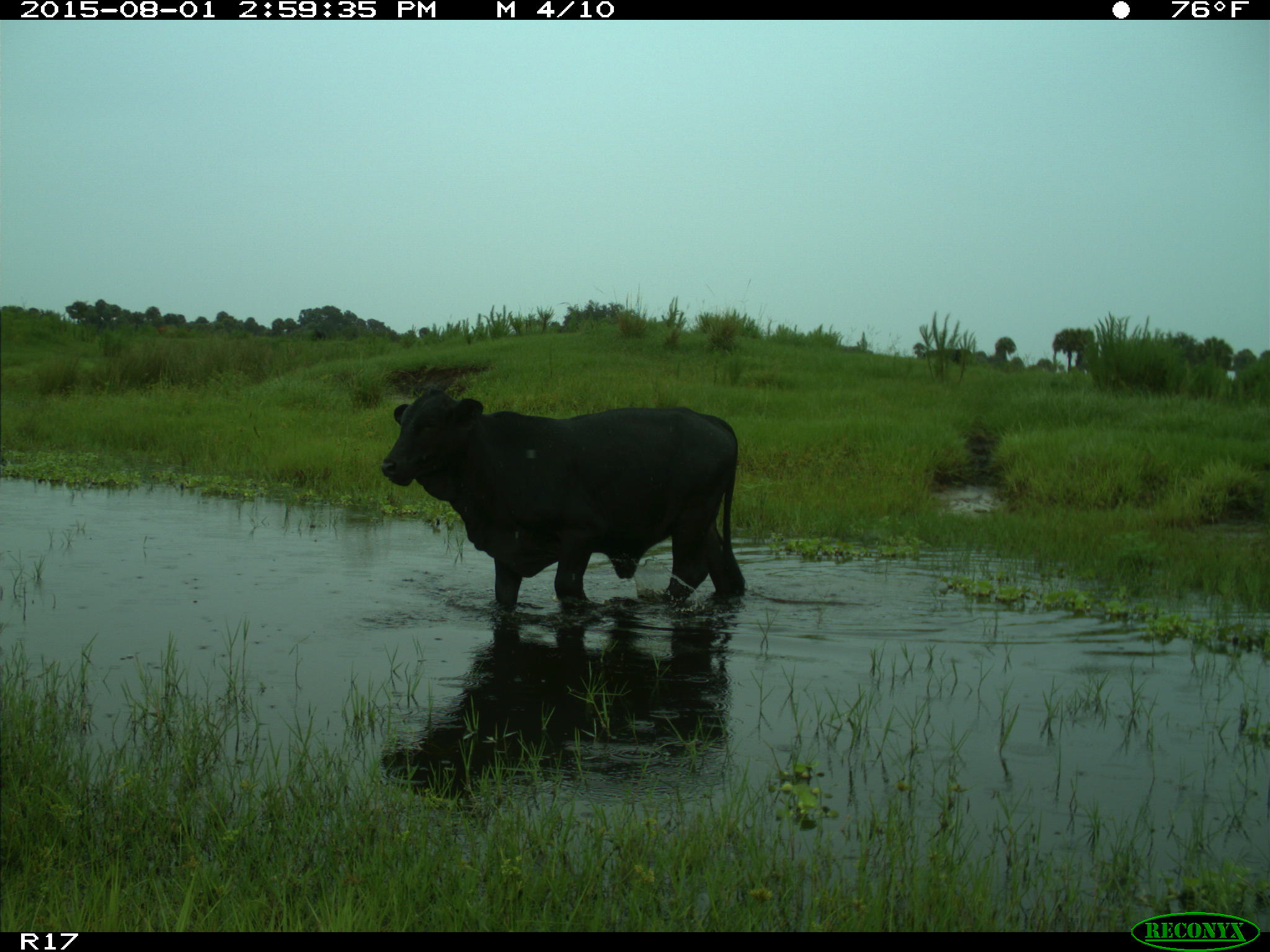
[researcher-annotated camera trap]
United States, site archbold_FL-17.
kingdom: Animalia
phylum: Chordata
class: Mammalia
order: Artiodactyla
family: Bovidae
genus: Bos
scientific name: Bos taurus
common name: domestic cow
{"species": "Bos taurus (domestic cow)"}